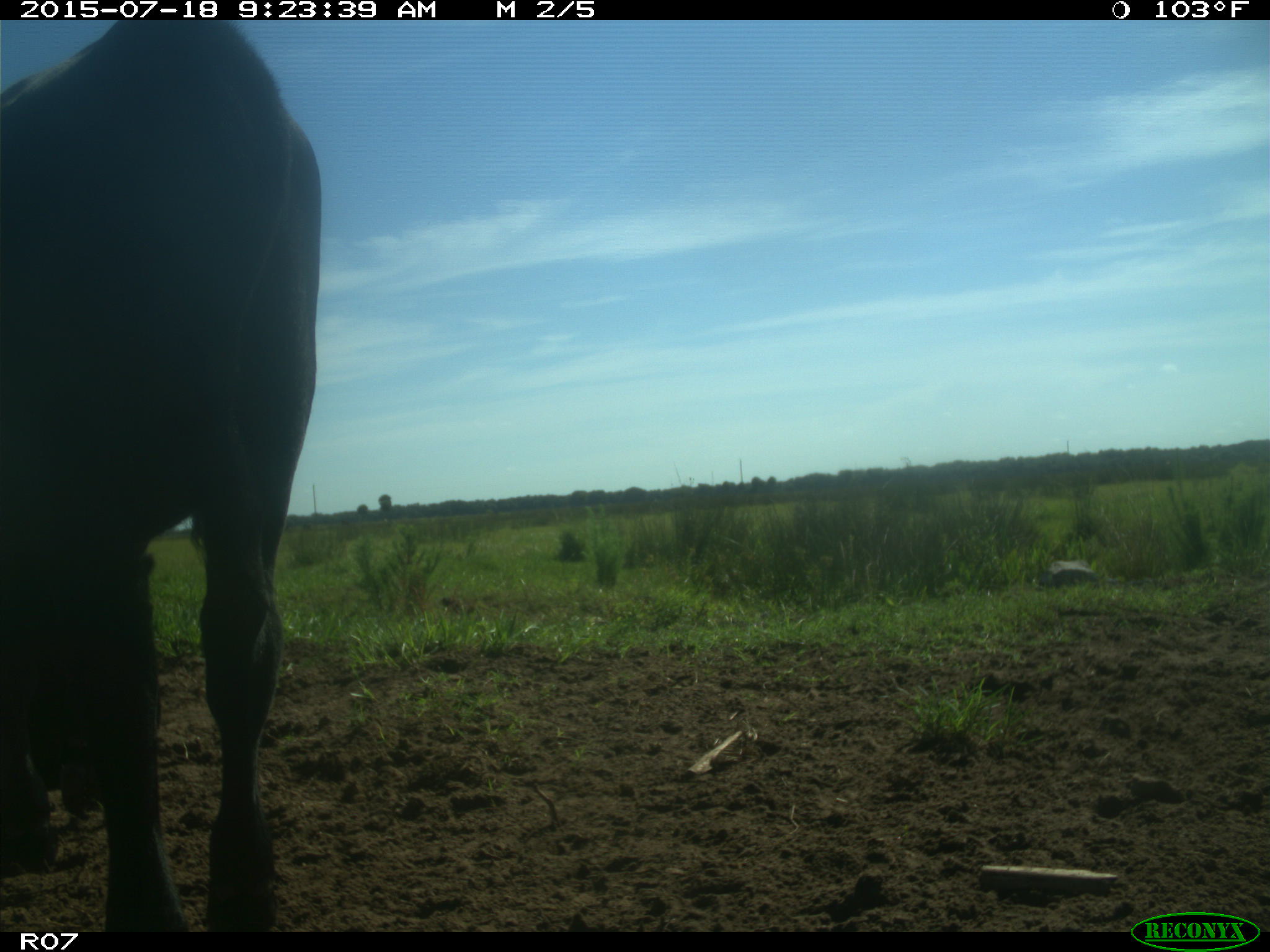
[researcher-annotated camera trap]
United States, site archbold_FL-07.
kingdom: Animalia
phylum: Chordata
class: Mammalia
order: Artiodactyla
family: Bovidae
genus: Bos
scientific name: Bos taurus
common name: domestic cow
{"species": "Bos taurus (domestic cow)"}